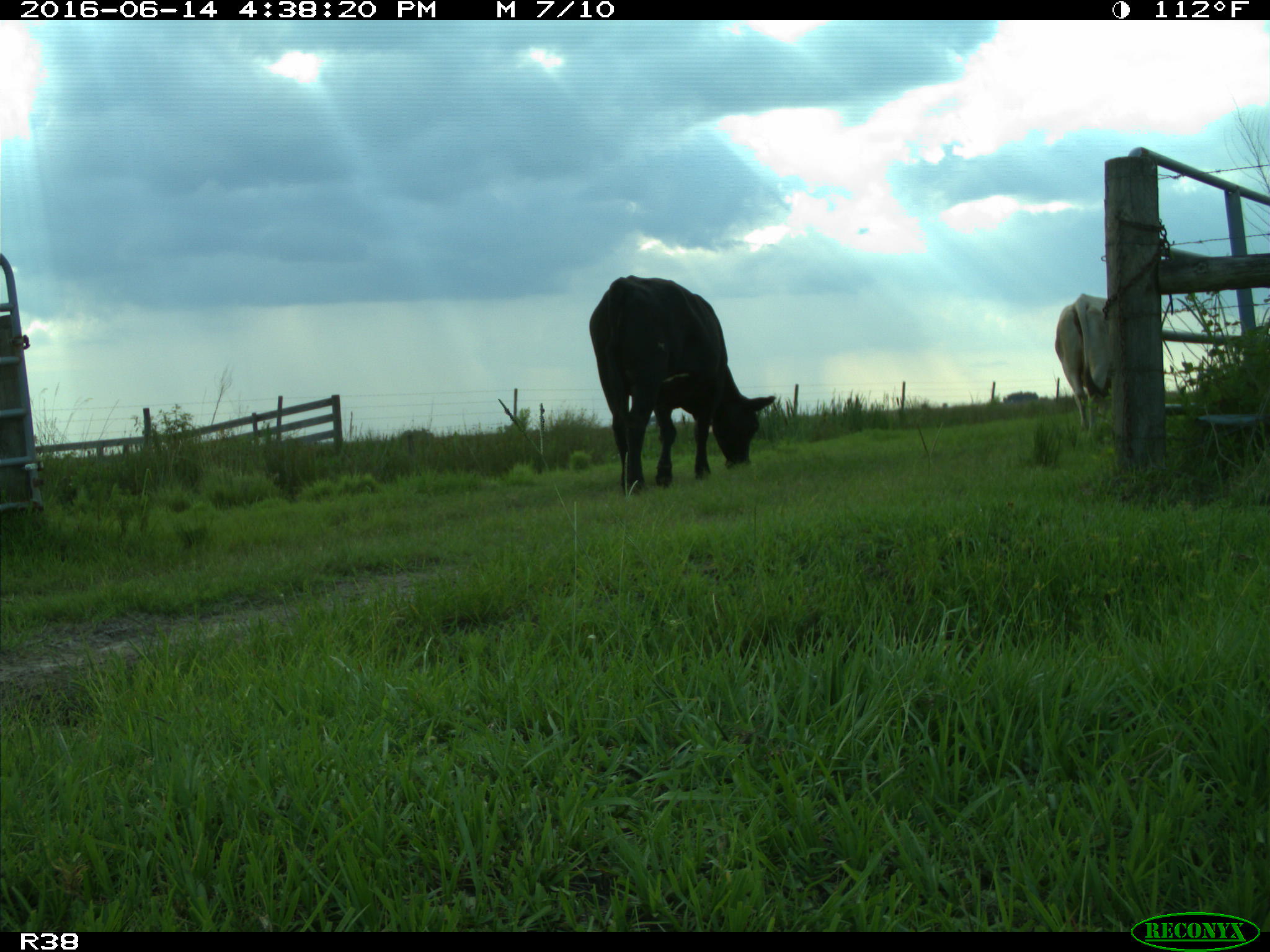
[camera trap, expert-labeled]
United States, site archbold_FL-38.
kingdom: Animalia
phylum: Chordata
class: Mammalia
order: Artiodactyla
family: Bovidae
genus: Bos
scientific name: Bos taurus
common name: domestic cow